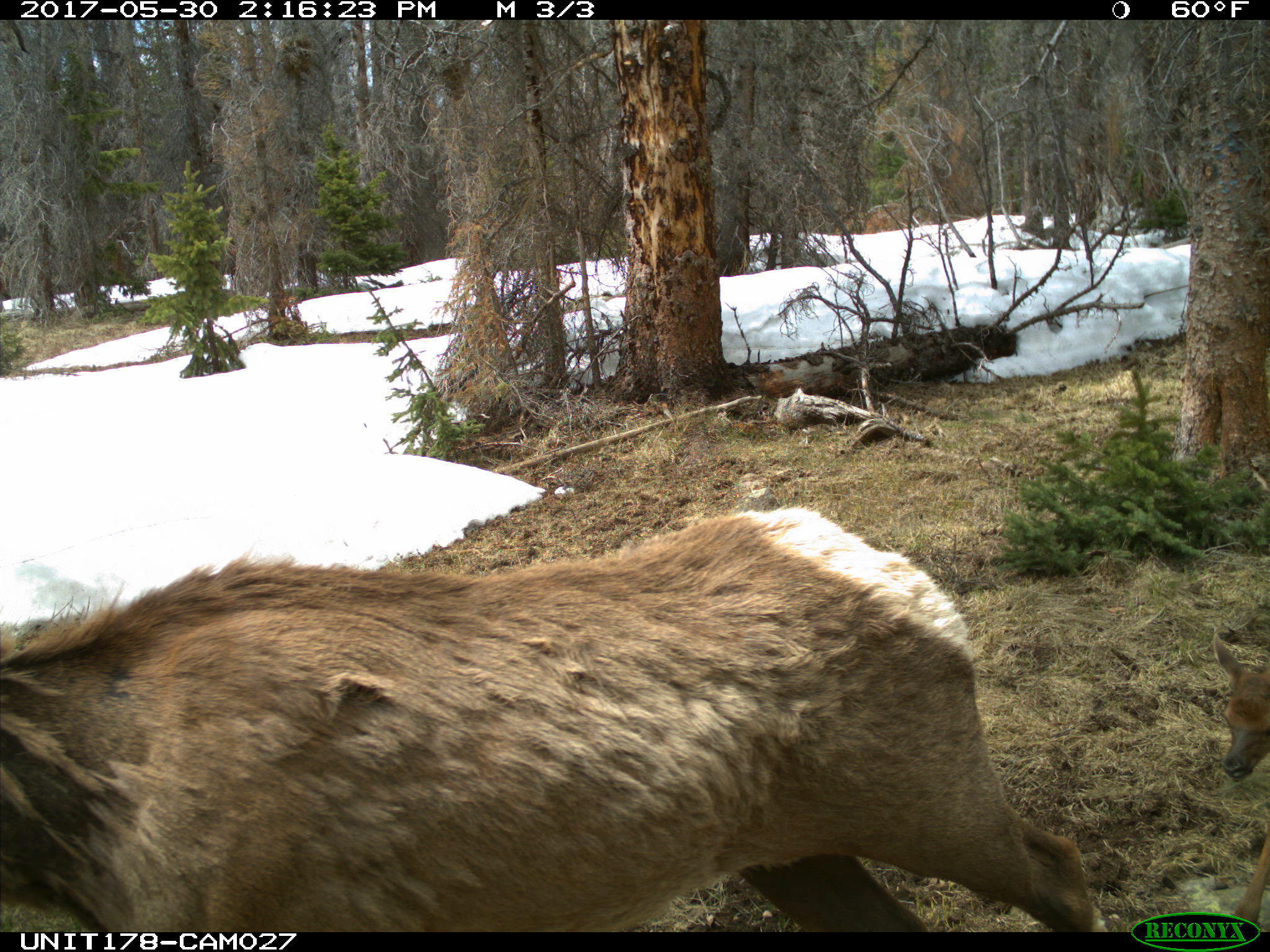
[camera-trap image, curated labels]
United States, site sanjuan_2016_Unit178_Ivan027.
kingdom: Animalia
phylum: Chordata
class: Mammalia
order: Artiodactyla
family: Cervidae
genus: Cervus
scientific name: Cervus elaphus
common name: red deer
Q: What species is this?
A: Cervus elaphus (red deer).